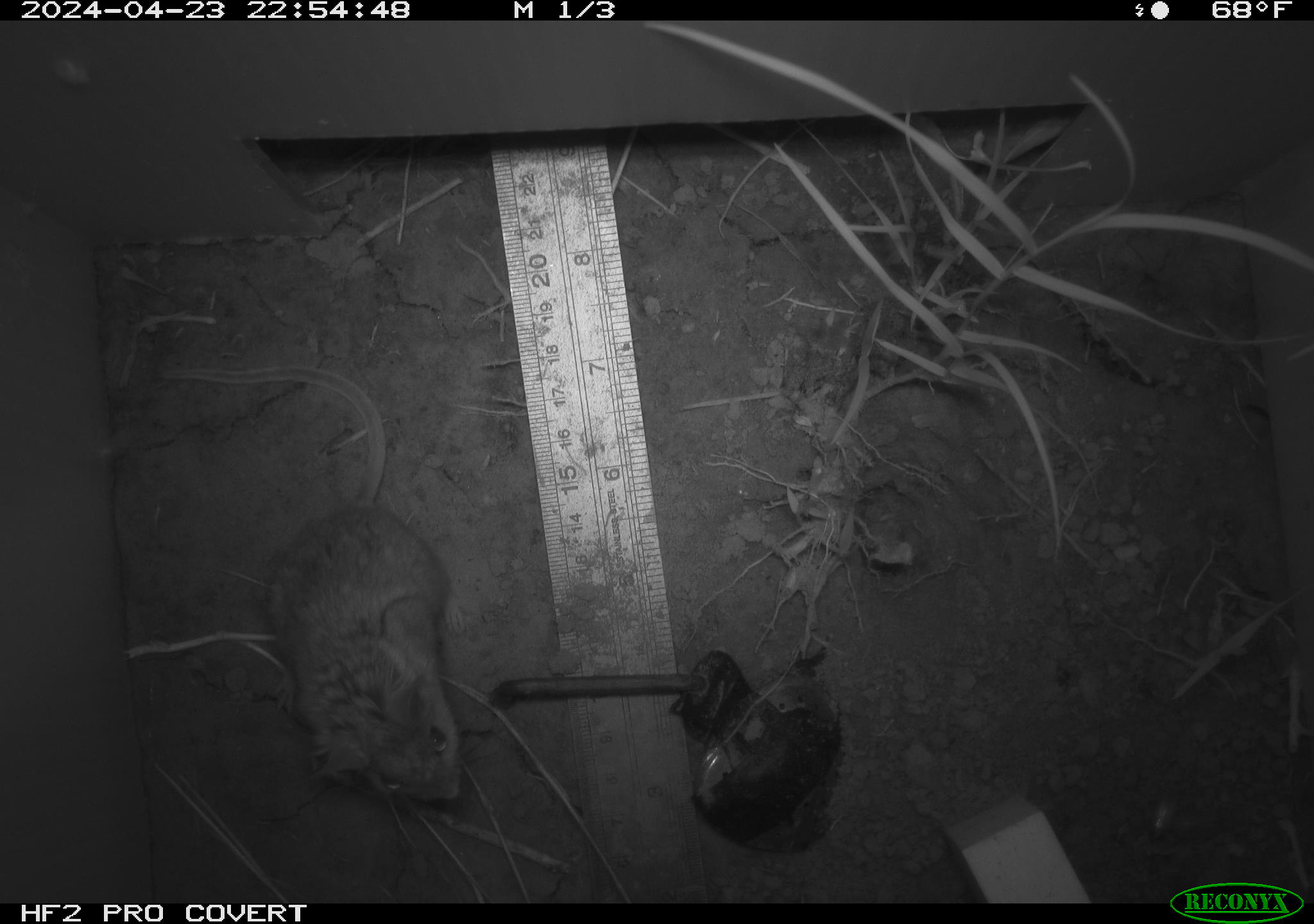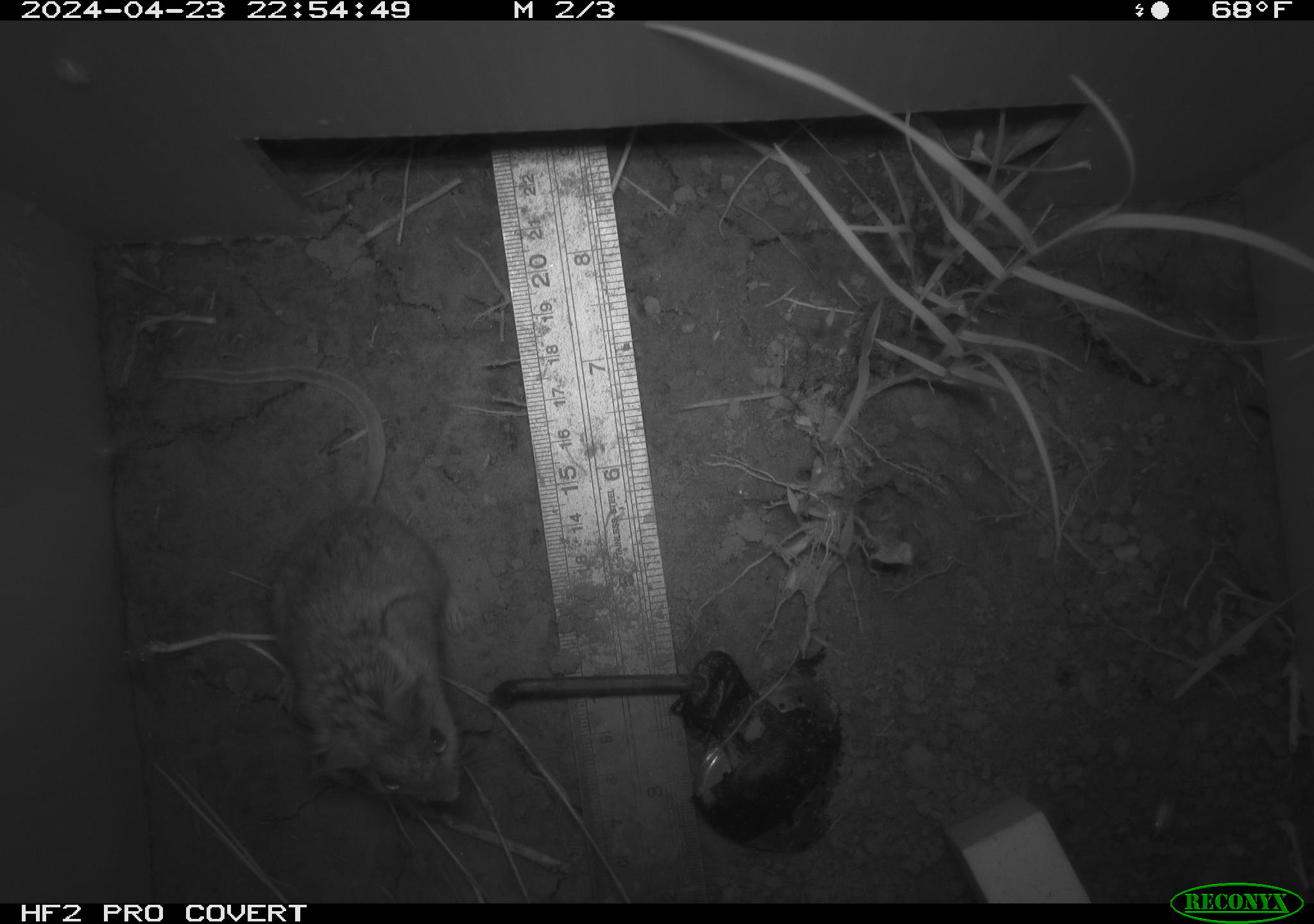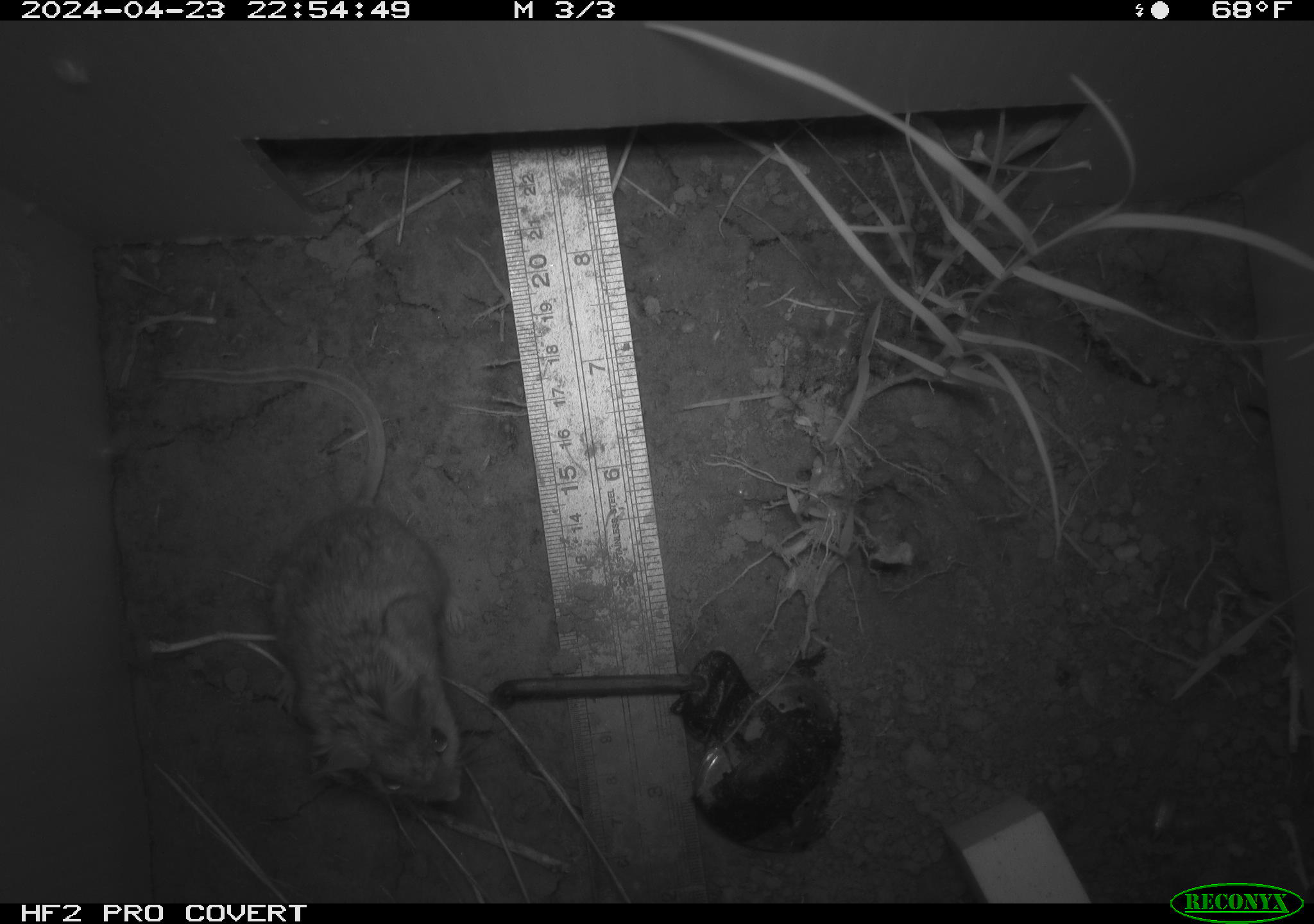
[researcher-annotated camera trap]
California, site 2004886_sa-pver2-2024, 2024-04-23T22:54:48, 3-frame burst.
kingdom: Animalia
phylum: Chordata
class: Mammalia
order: Rodentia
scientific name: Rodentia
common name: mouse species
Mouse species (Rodentia).